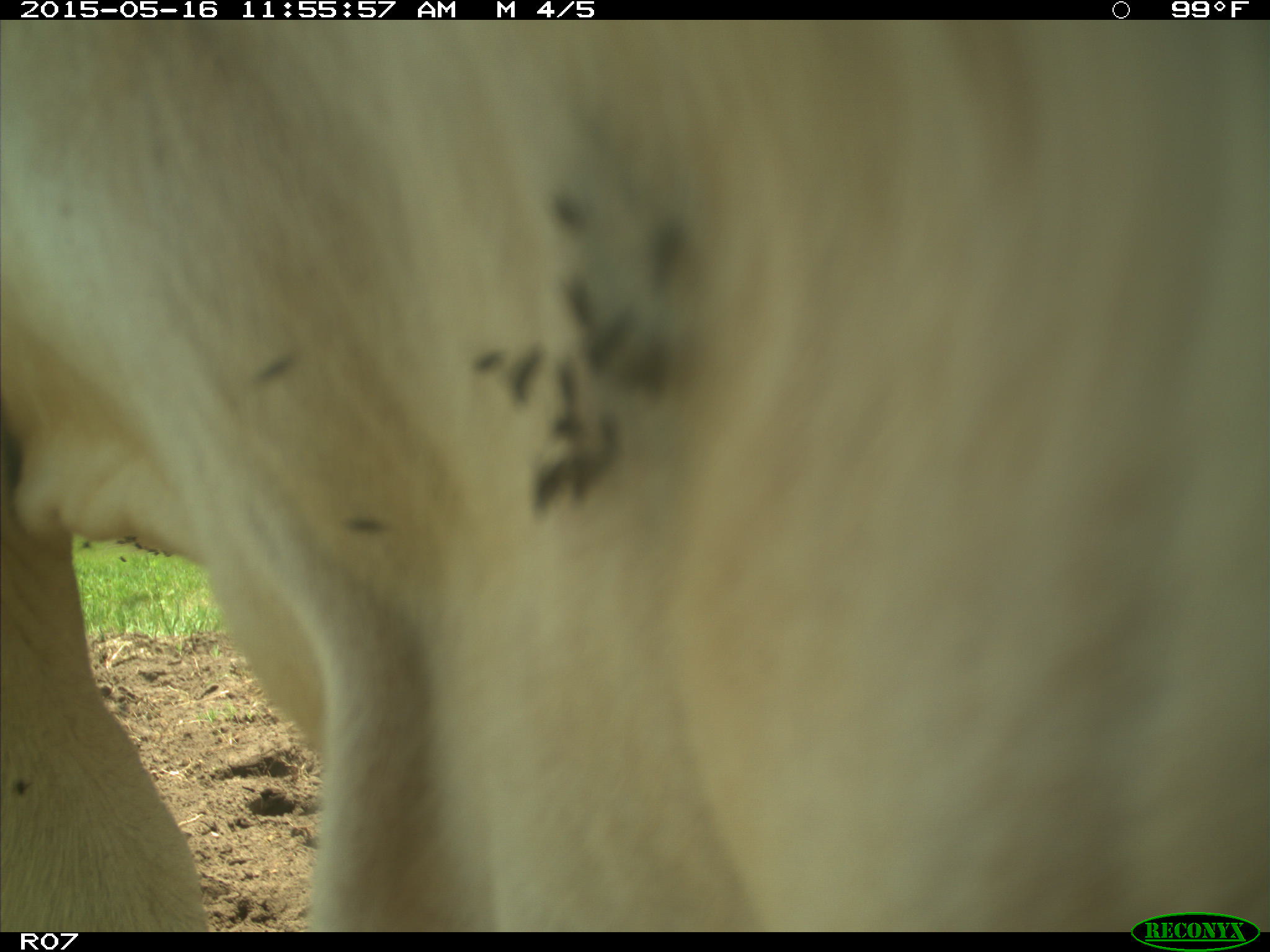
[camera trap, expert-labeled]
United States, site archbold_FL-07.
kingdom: Animalia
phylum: Chordata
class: Mammalia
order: Artiodactyla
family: Bovidae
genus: Bos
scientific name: Bos taurus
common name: domestic cow